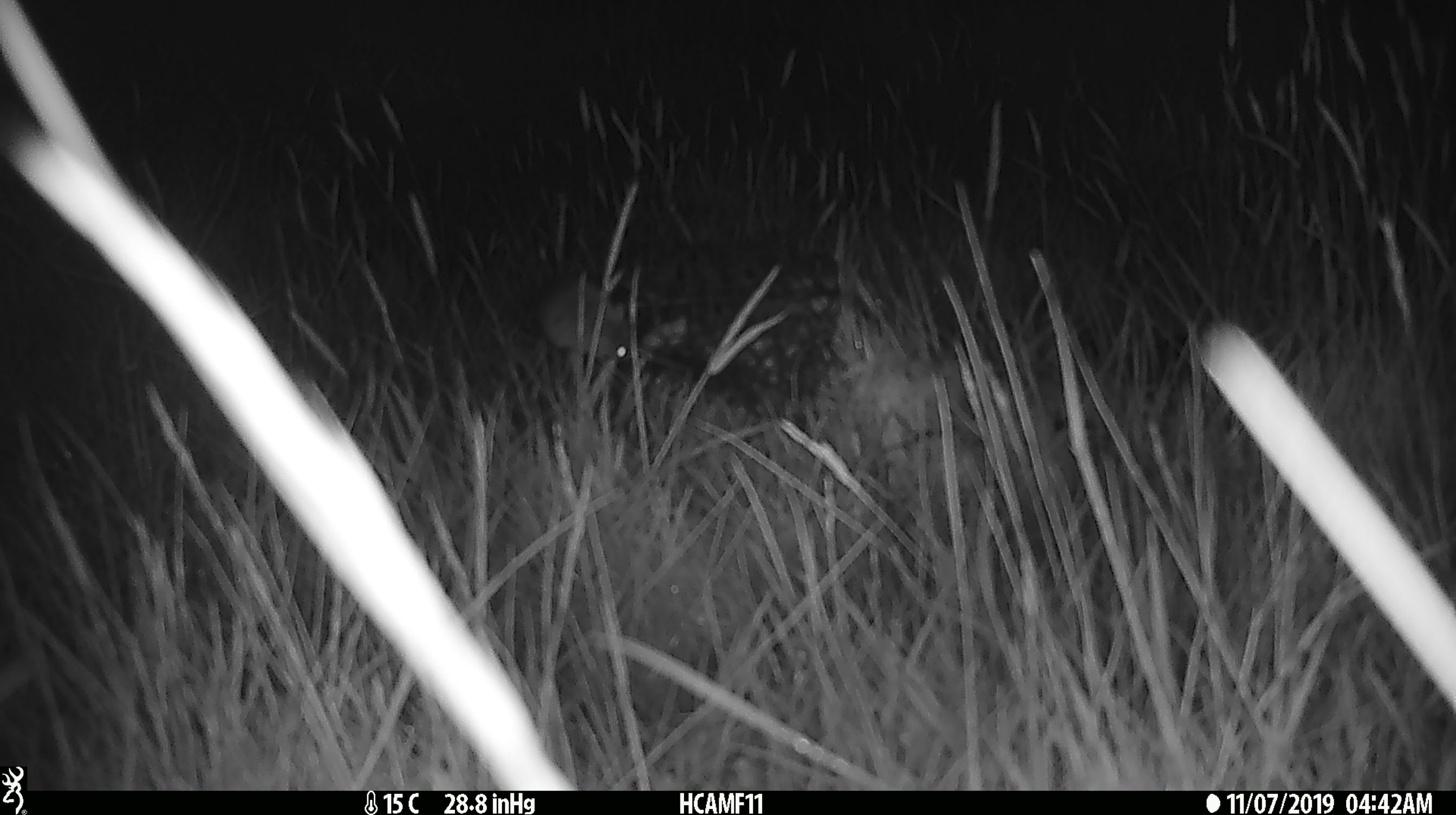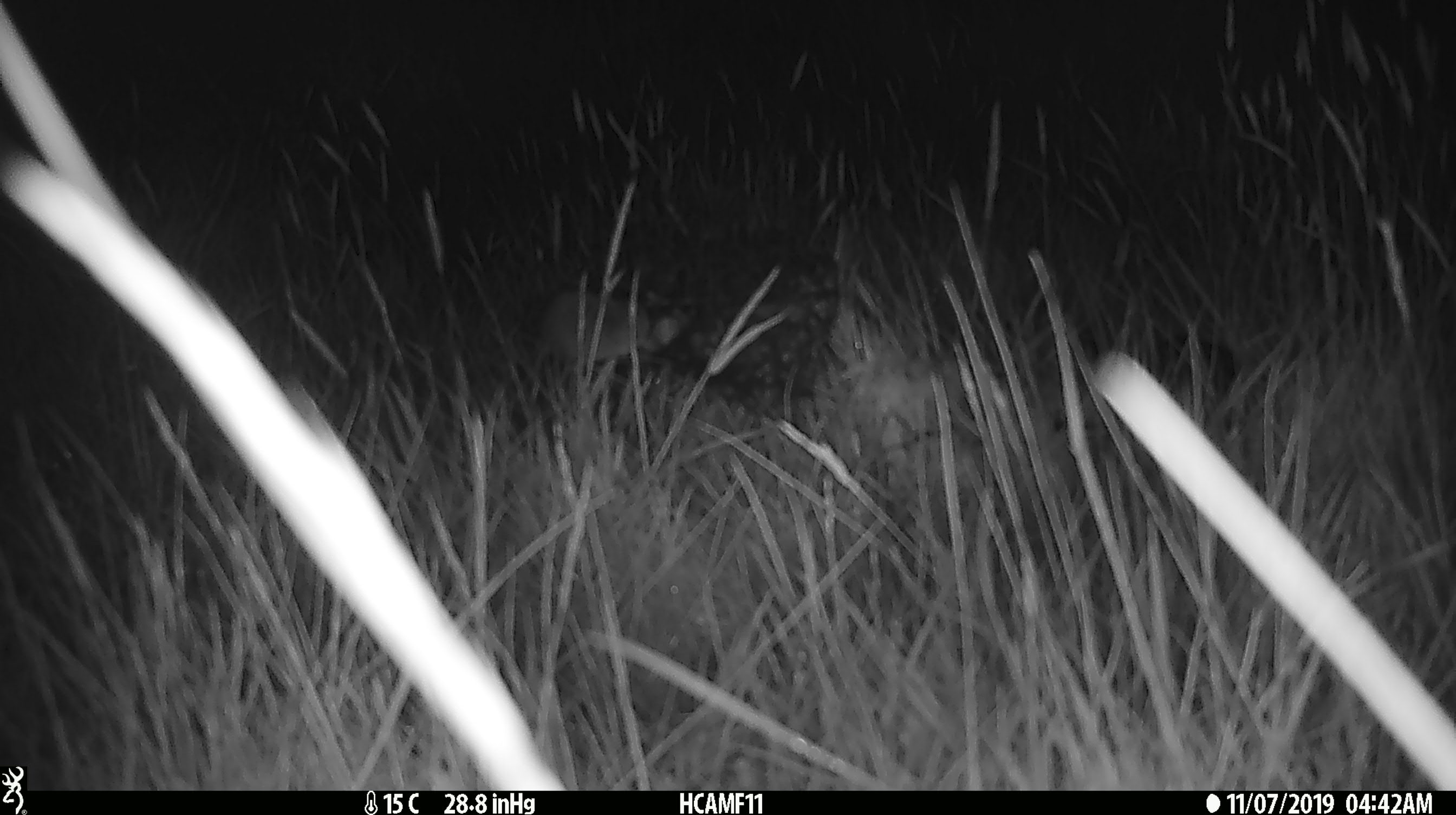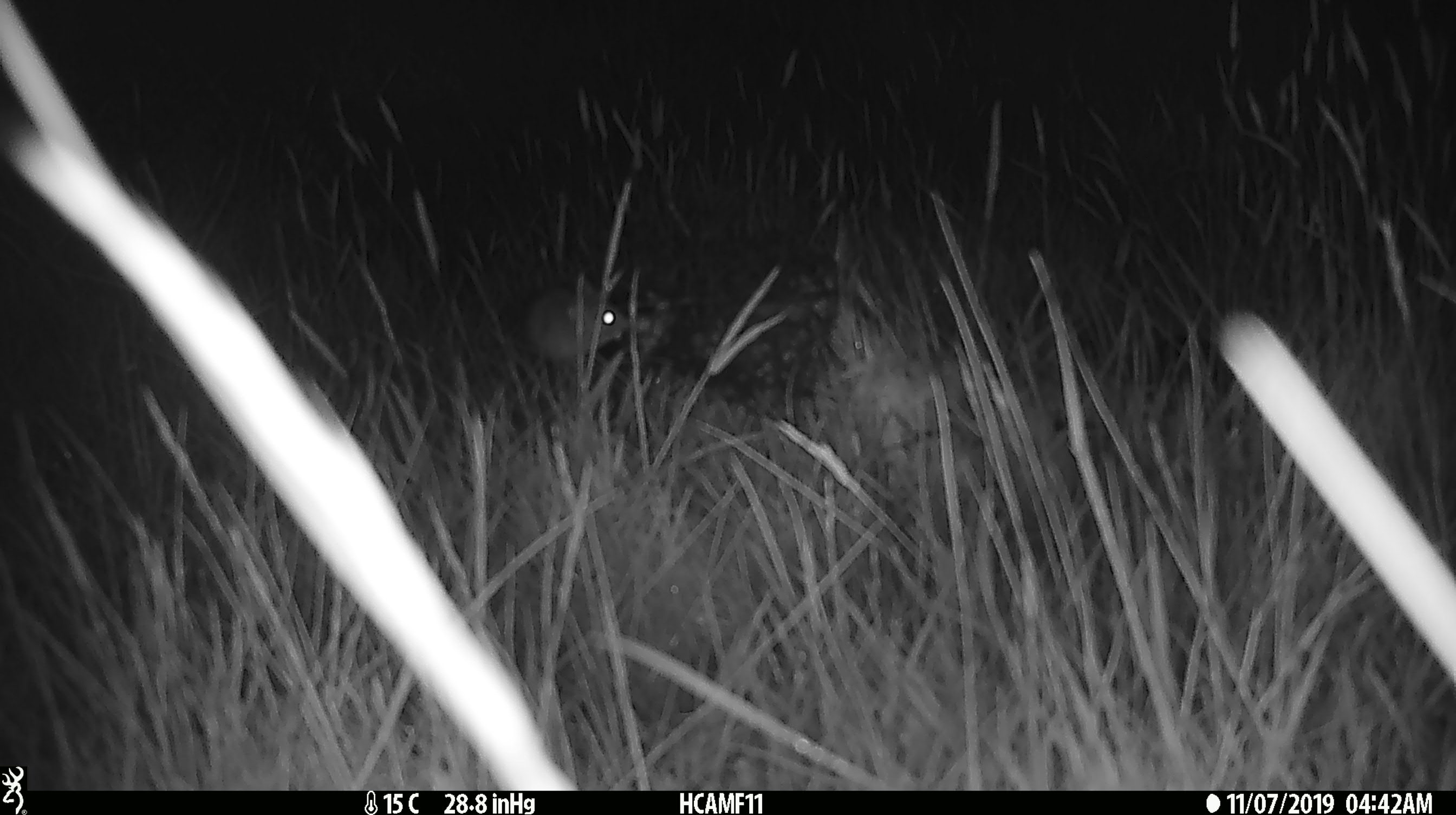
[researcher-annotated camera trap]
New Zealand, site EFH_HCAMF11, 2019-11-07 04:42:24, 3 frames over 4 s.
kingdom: Animalia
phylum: Chordata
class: Mammalia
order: Rodentia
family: Muridae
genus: Mus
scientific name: Mus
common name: mouse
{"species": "mouse (Mus)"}